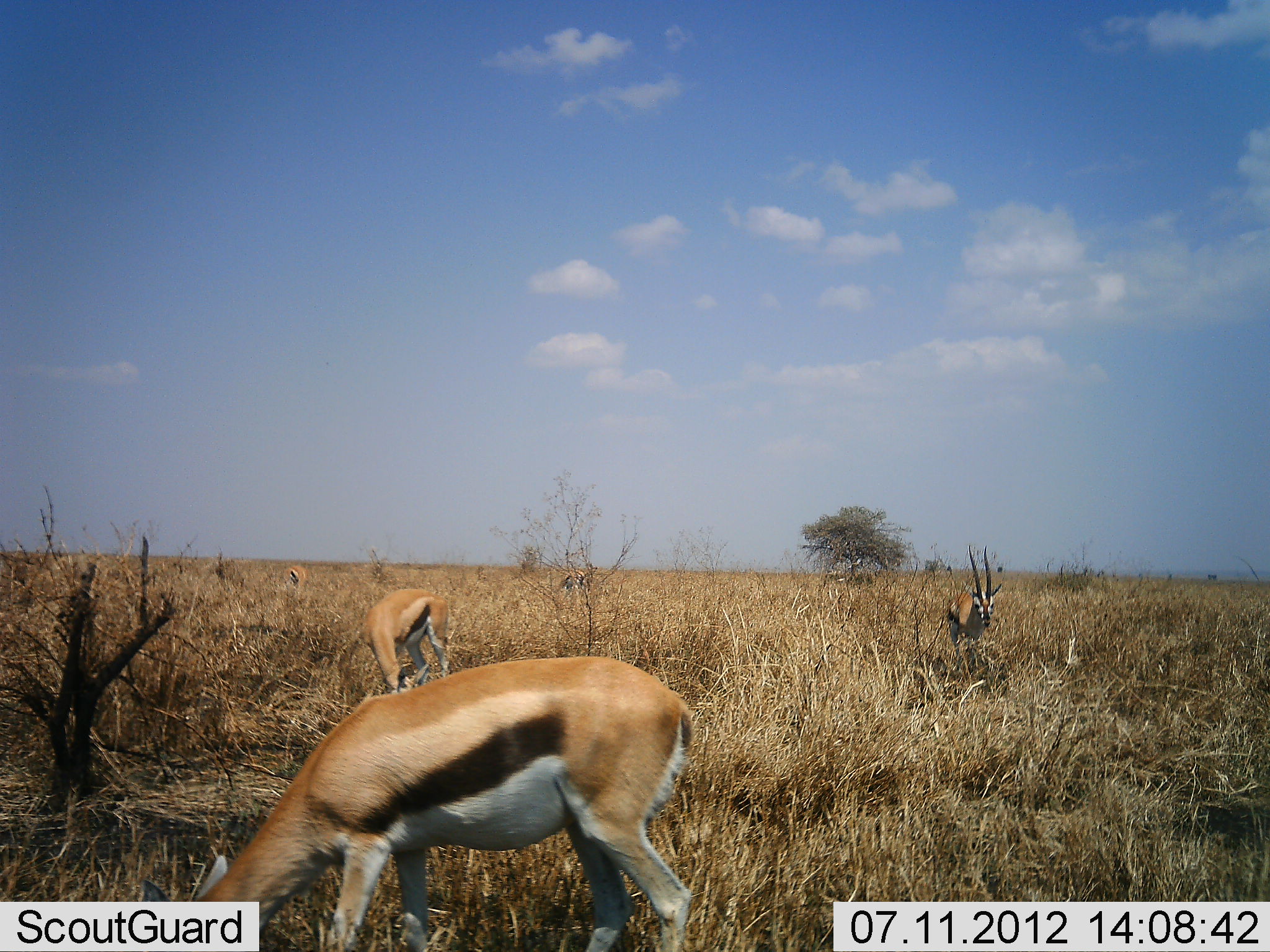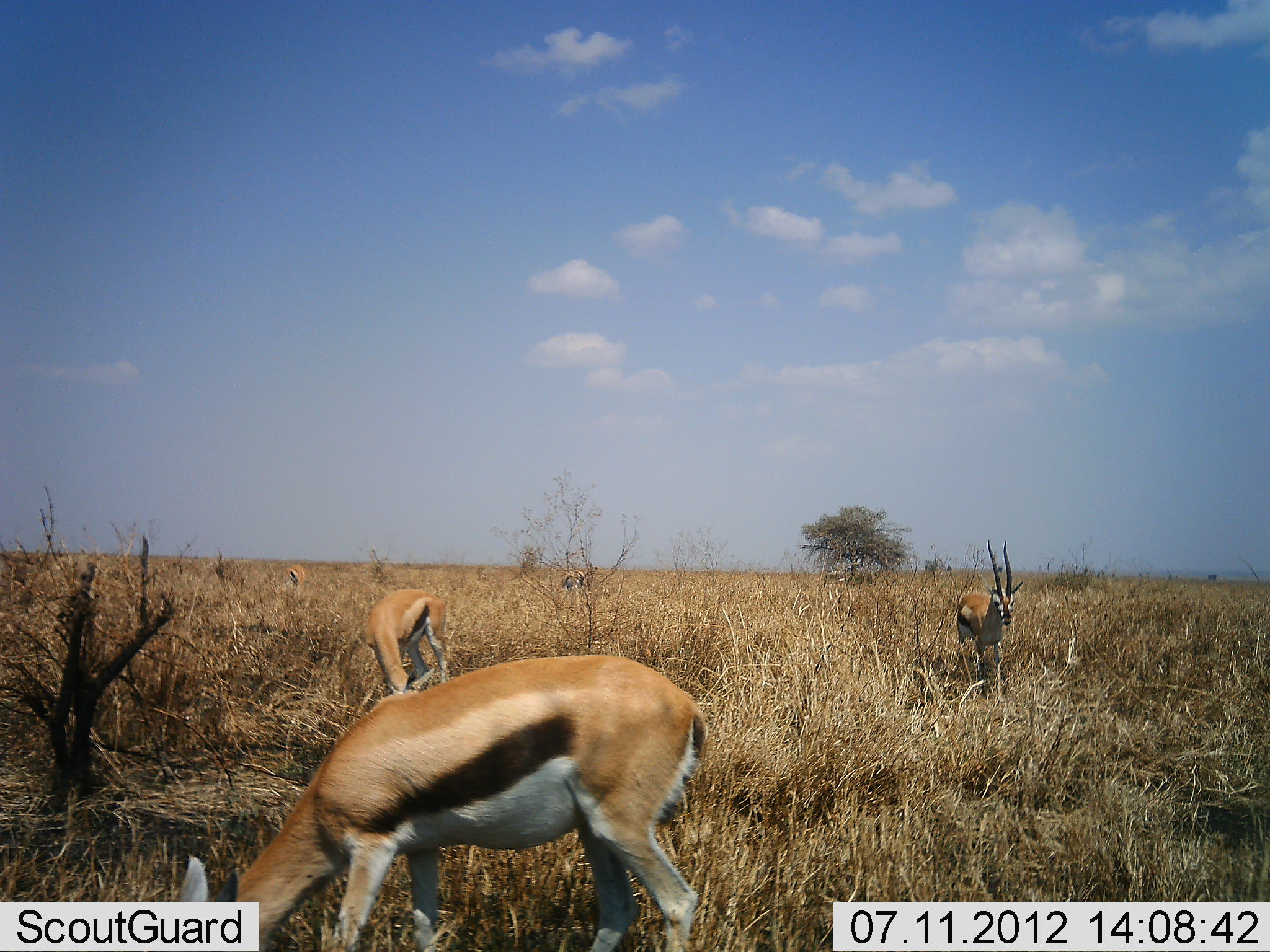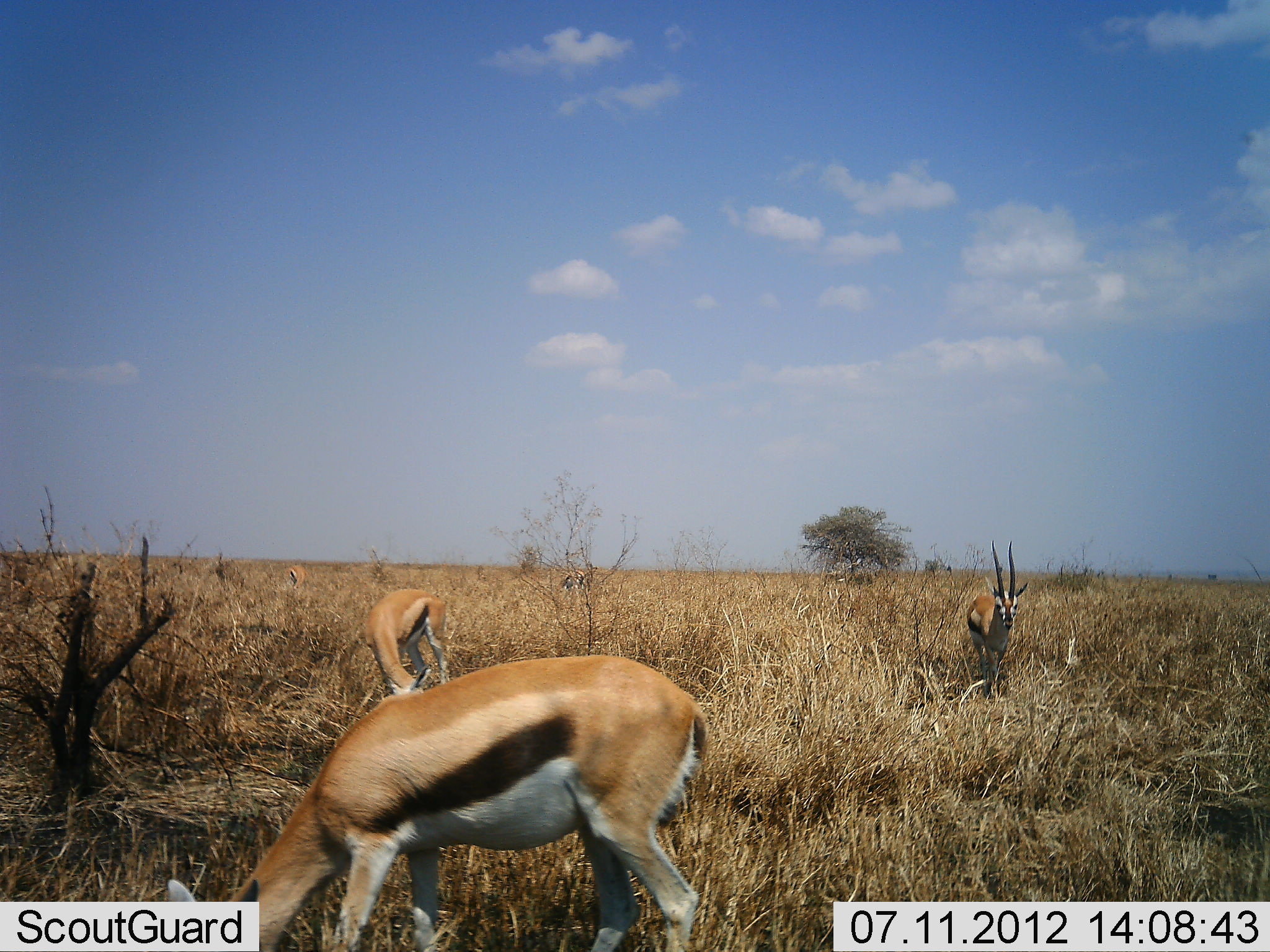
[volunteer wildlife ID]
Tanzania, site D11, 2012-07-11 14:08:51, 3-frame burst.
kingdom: Animalia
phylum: Chordata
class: Mammalia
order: Artiodactyla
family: Bovidae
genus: Eudorcas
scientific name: Eudorcas thomsonii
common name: thomson's gazelle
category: gazellethomsons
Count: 4.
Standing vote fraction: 60%.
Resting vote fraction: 0%.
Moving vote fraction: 50%.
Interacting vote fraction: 10%.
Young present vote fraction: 0%.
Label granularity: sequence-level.